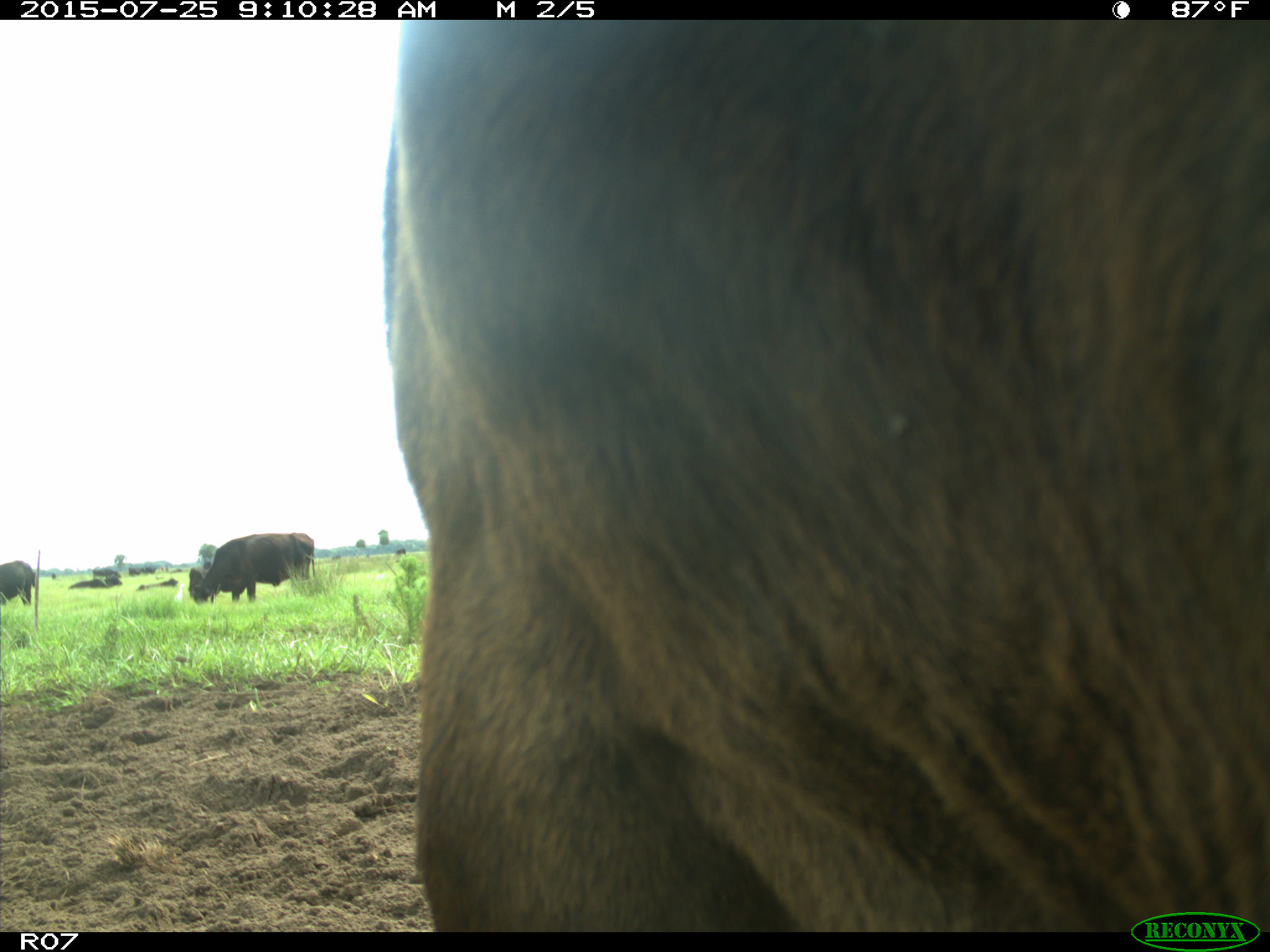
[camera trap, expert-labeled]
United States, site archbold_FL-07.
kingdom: Animalia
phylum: Chordata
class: Mammalia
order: Artiodactyla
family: Bovidae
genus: Bos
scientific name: Bos taurus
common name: domestic cow